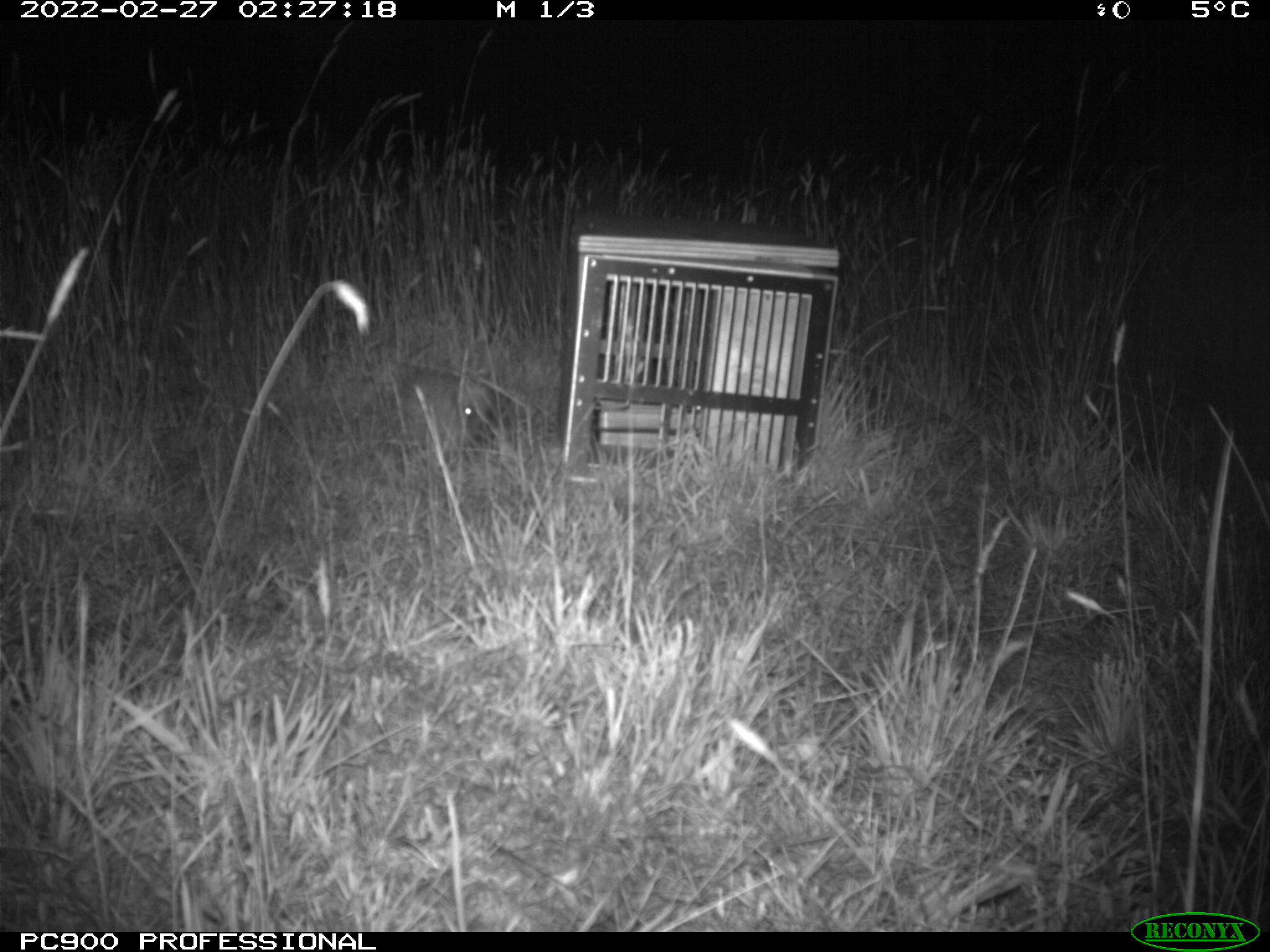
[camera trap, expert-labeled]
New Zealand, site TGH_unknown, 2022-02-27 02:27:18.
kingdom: Animalia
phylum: Chordata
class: Mammalia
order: Eulipotyphla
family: Erinaceidae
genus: Erinaceus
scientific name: Erinaceus europaeus europaeus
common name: european hedgehog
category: hedgehog